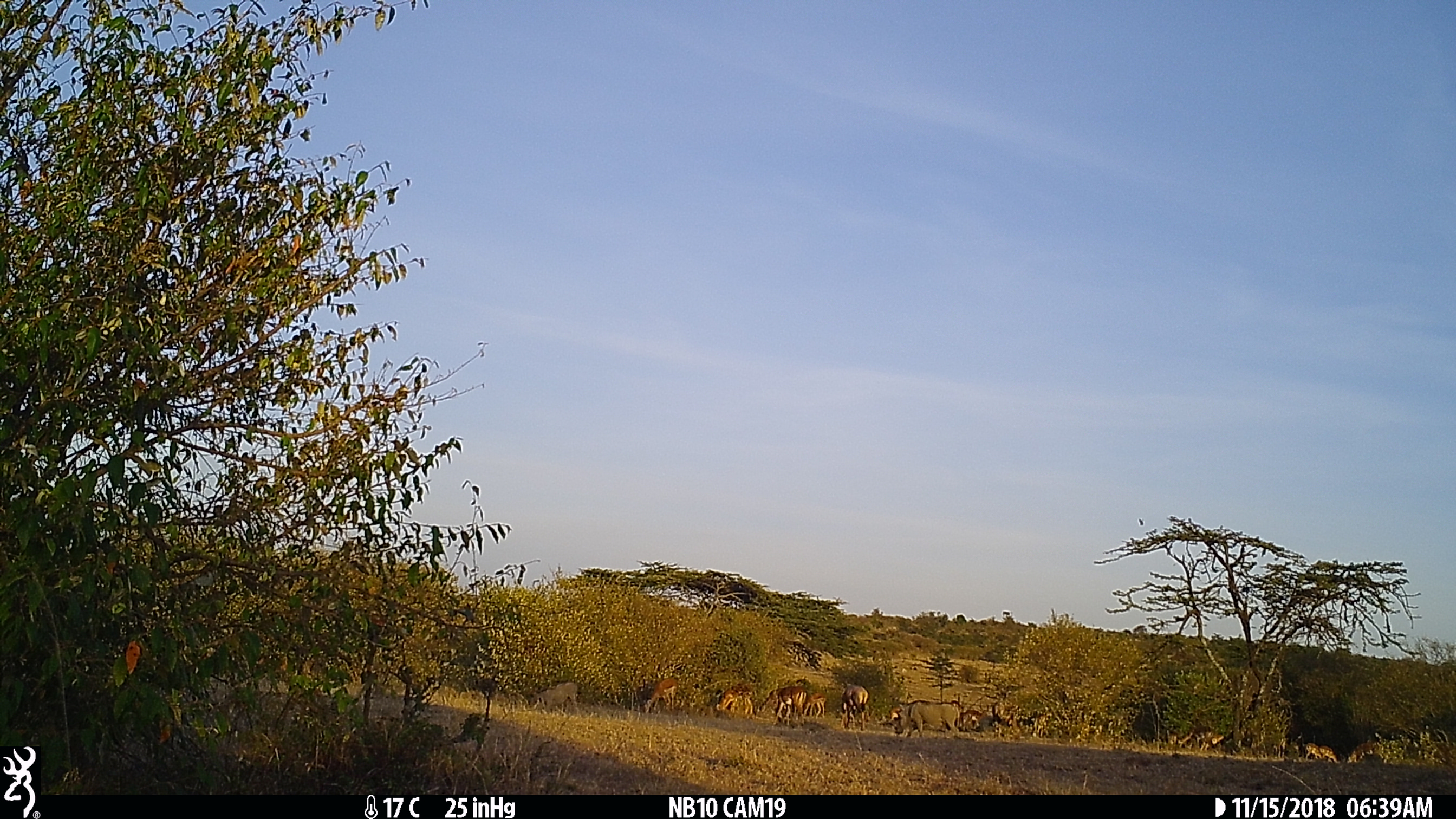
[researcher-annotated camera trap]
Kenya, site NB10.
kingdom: Animalia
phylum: Chordata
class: Mammalia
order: Artiodactyla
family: Bovidae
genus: Aepyceros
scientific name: Aepyceros melampus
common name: impala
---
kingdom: Animalia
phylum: Chordata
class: Mammalia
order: Artiodactyla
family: Bovidae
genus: Damaliscus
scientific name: Damaliscus lunatus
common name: topi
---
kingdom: Animalia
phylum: Chordata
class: Mammalia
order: Artiodactyla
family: Suidae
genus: Phacochoerus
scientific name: Phacochoerus africanus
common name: common warthog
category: warthog